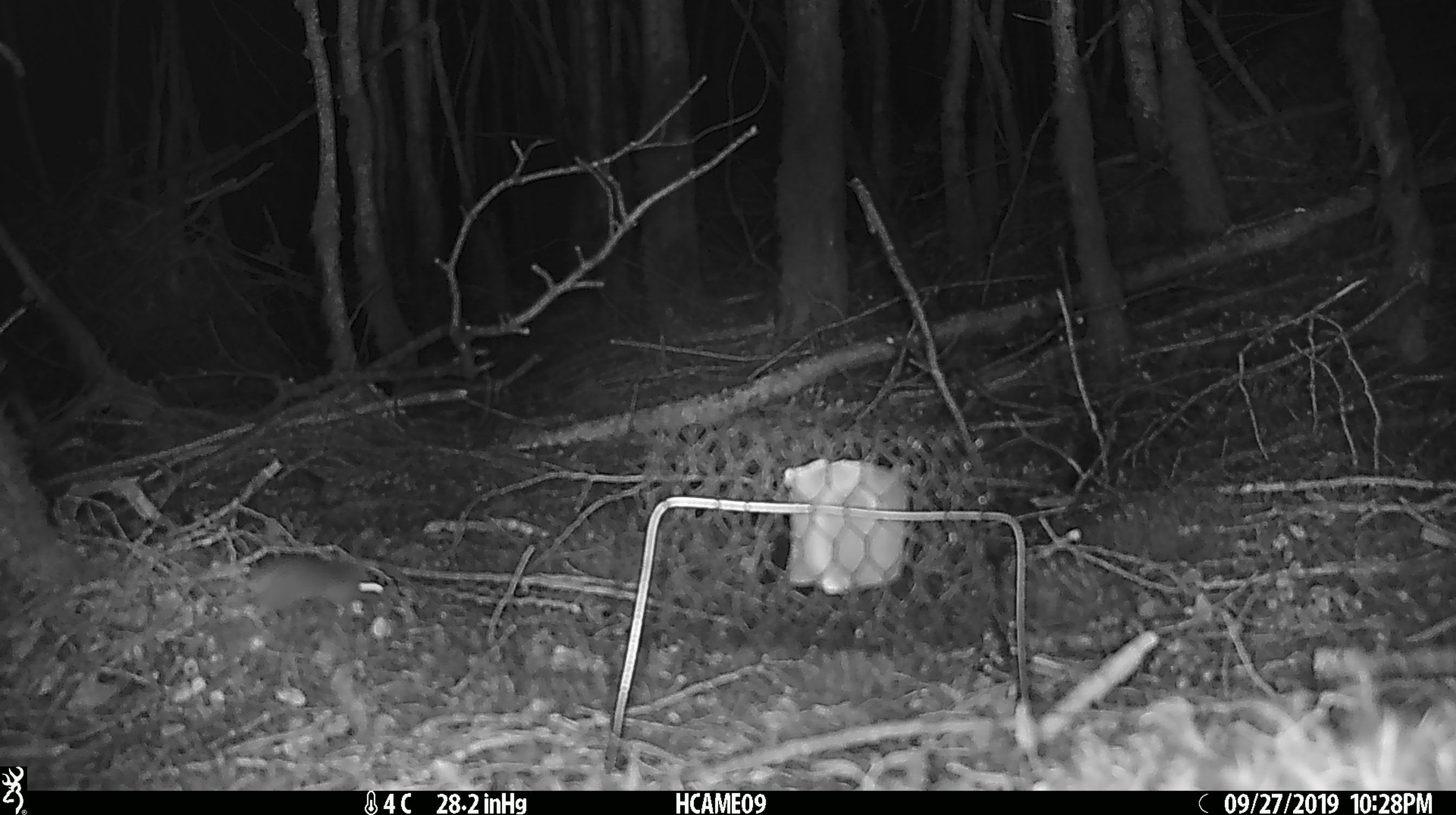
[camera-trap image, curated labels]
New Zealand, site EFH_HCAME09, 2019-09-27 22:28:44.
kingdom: Animalia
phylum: Chordata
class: Mammalia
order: Rodentia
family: Muridae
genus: Mus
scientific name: Mus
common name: mouse